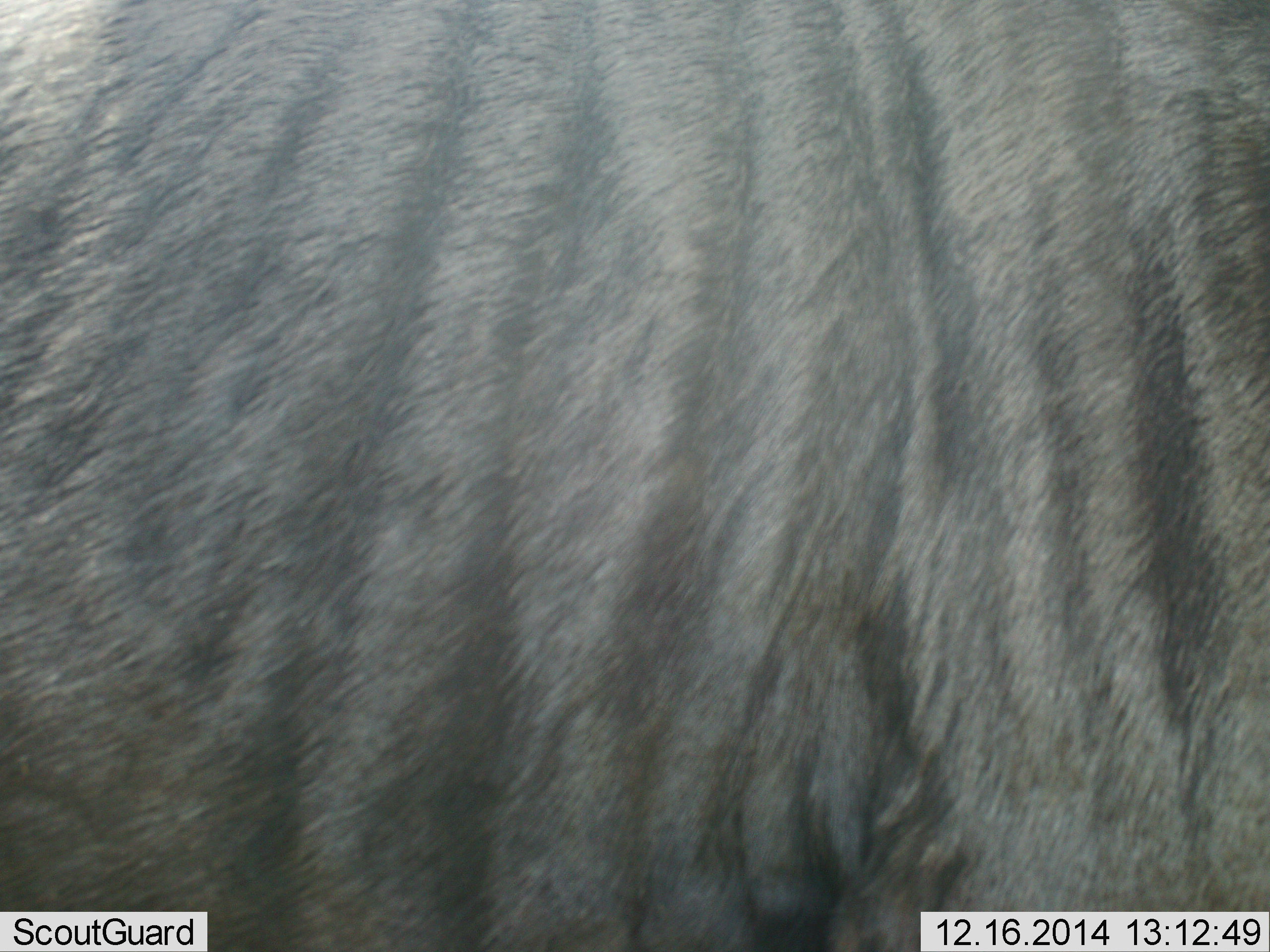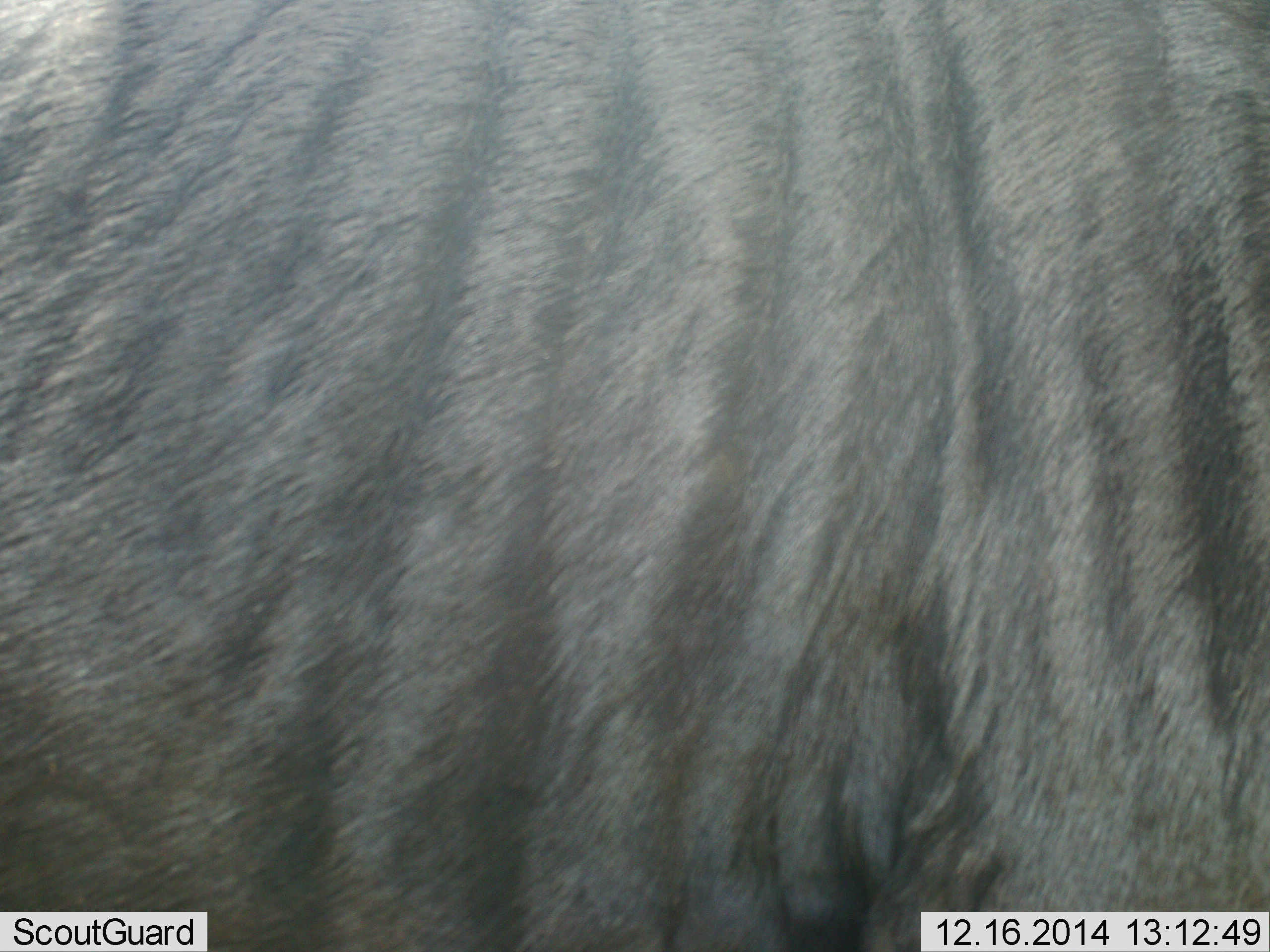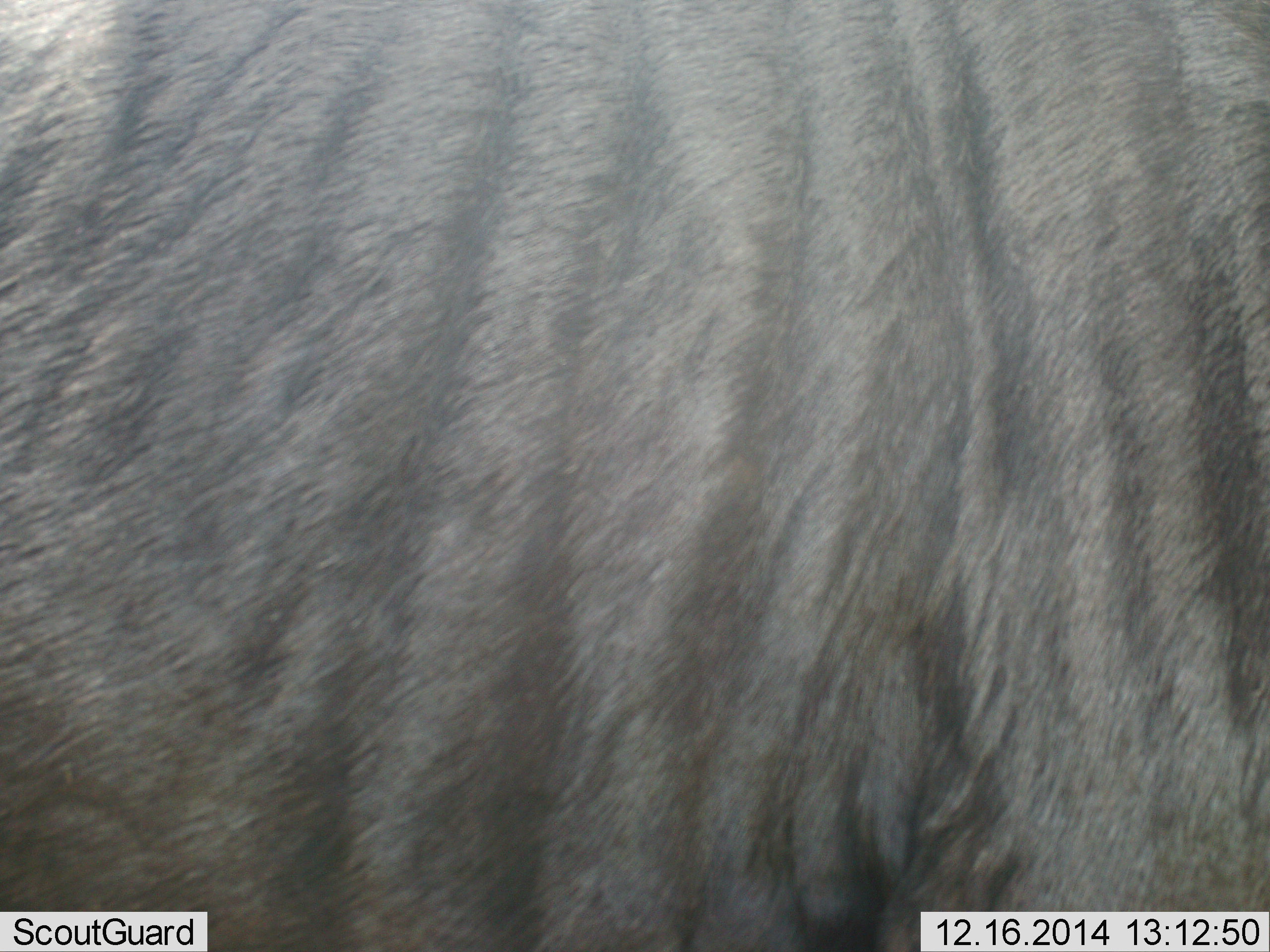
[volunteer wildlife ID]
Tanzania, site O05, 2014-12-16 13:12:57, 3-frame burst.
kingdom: Animalia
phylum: Chordata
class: Mammalia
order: Artiodactyla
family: Bovidae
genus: Connochaetes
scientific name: Connochaetes taurinus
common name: blue wildebeest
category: wildebeest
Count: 1.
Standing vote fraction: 90%.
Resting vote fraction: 0%.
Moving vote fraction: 10%.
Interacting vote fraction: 0%.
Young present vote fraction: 0%.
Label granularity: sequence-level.